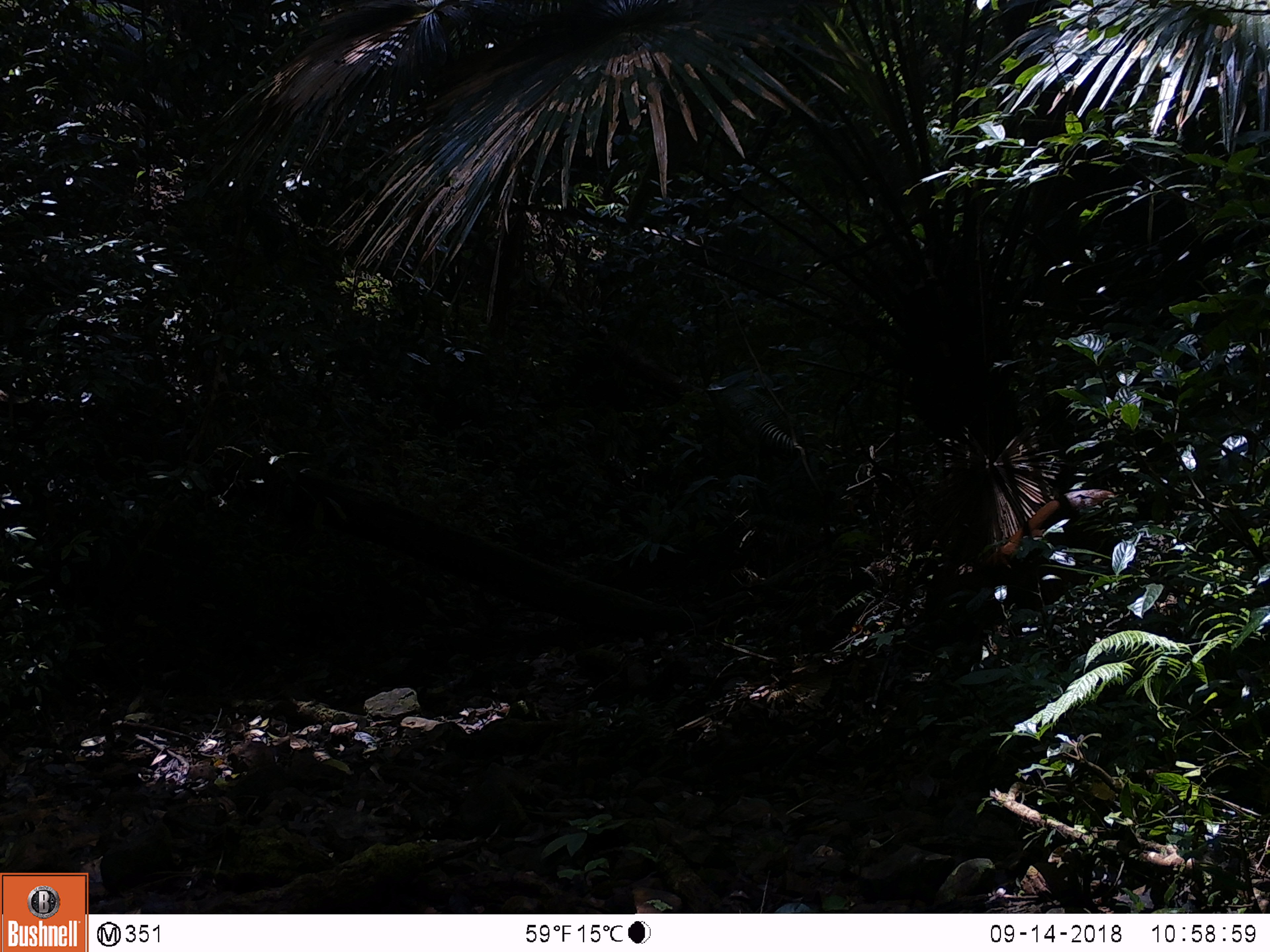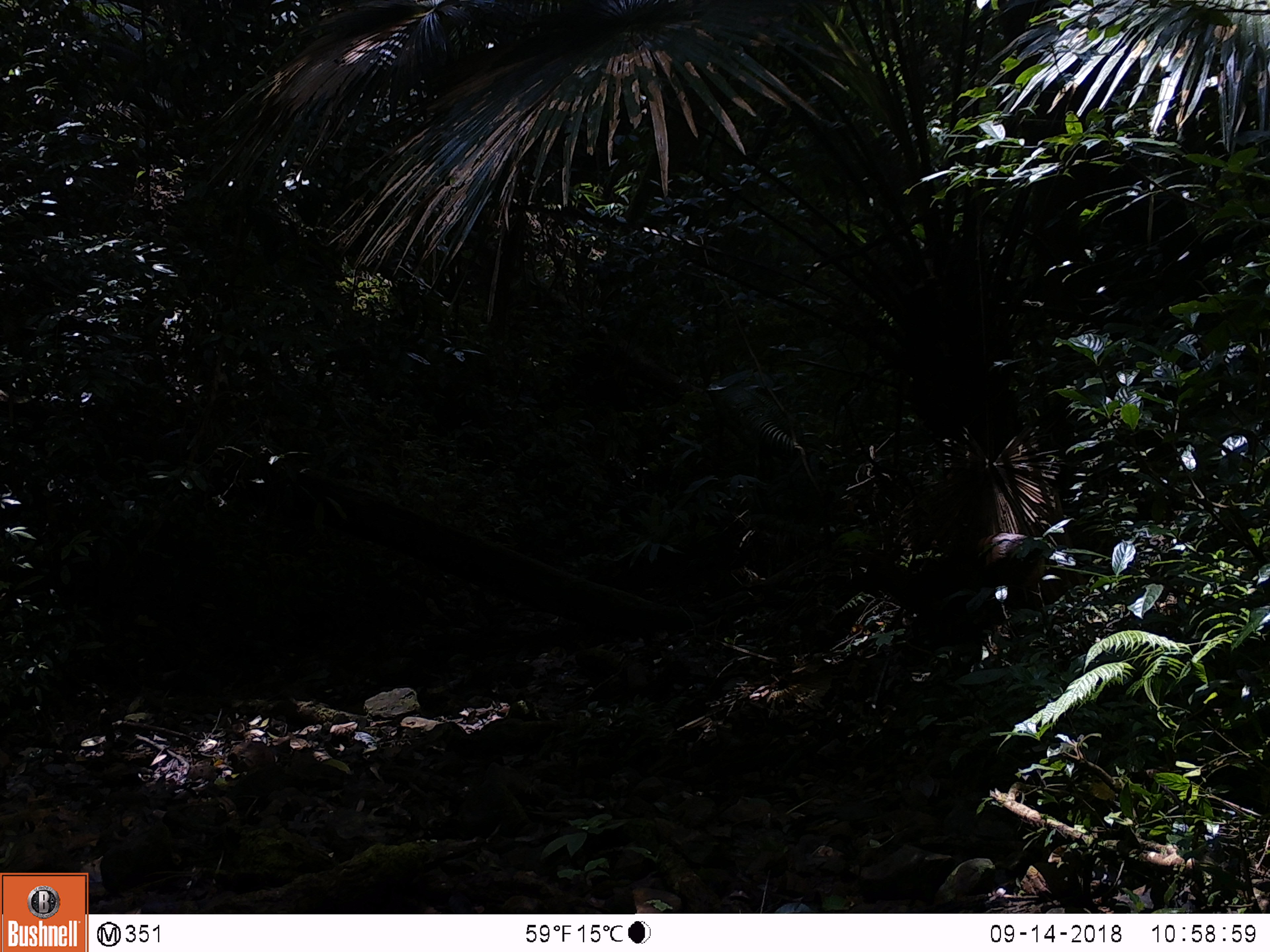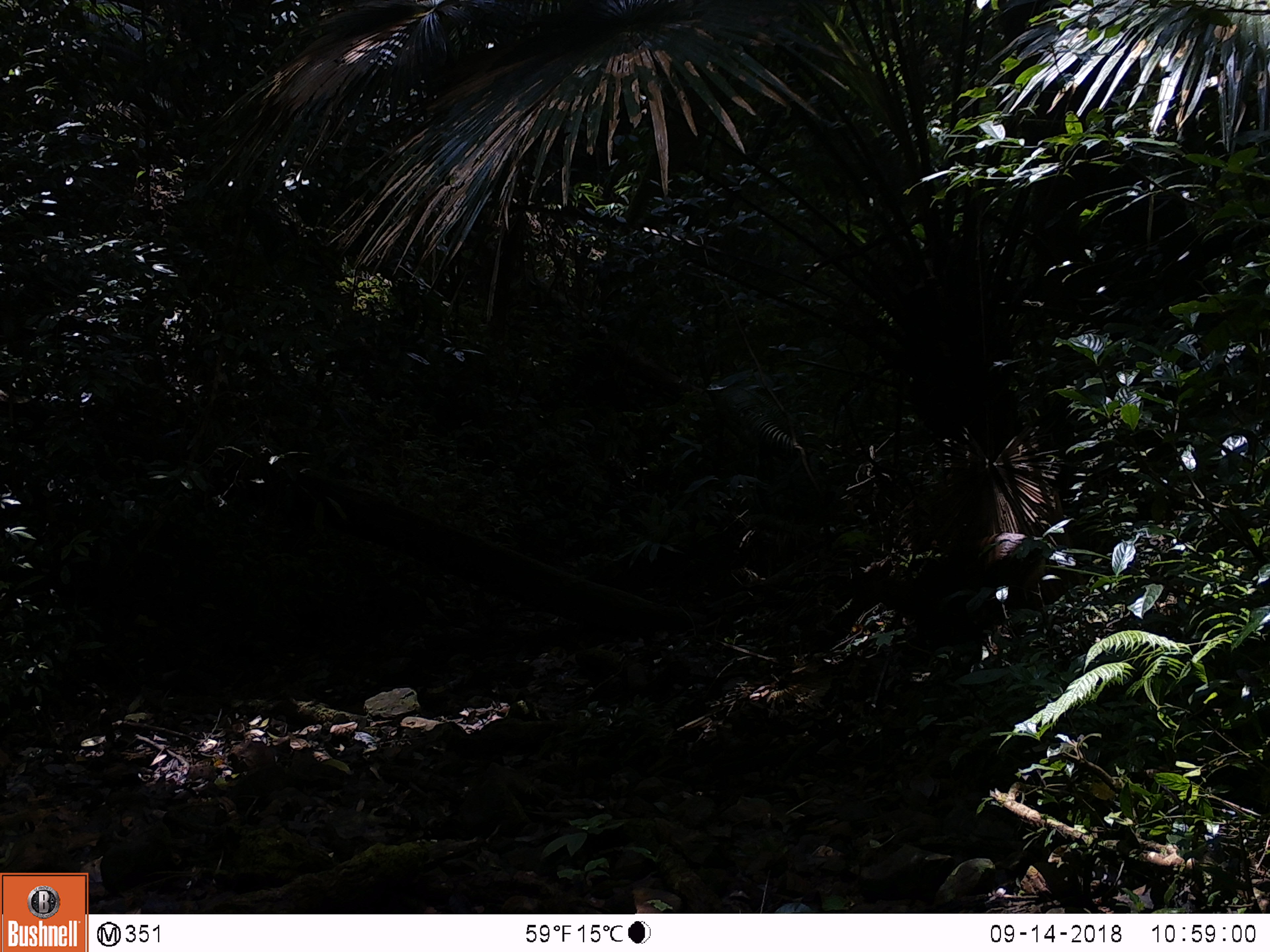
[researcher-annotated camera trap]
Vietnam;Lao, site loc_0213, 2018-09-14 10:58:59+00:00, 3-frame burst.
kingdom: Animalia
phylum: Chordata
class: Mammalia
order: Artiodactyla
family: Cervidae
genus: Muntiacus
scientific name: Muntiacus rooseveltorum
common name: roosevelt's muntjac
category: roosevelts muntjac group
Roosevelts muntjac group (roosevelt's muntjac) (Muntiacus rooseveltorum). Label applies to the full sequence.